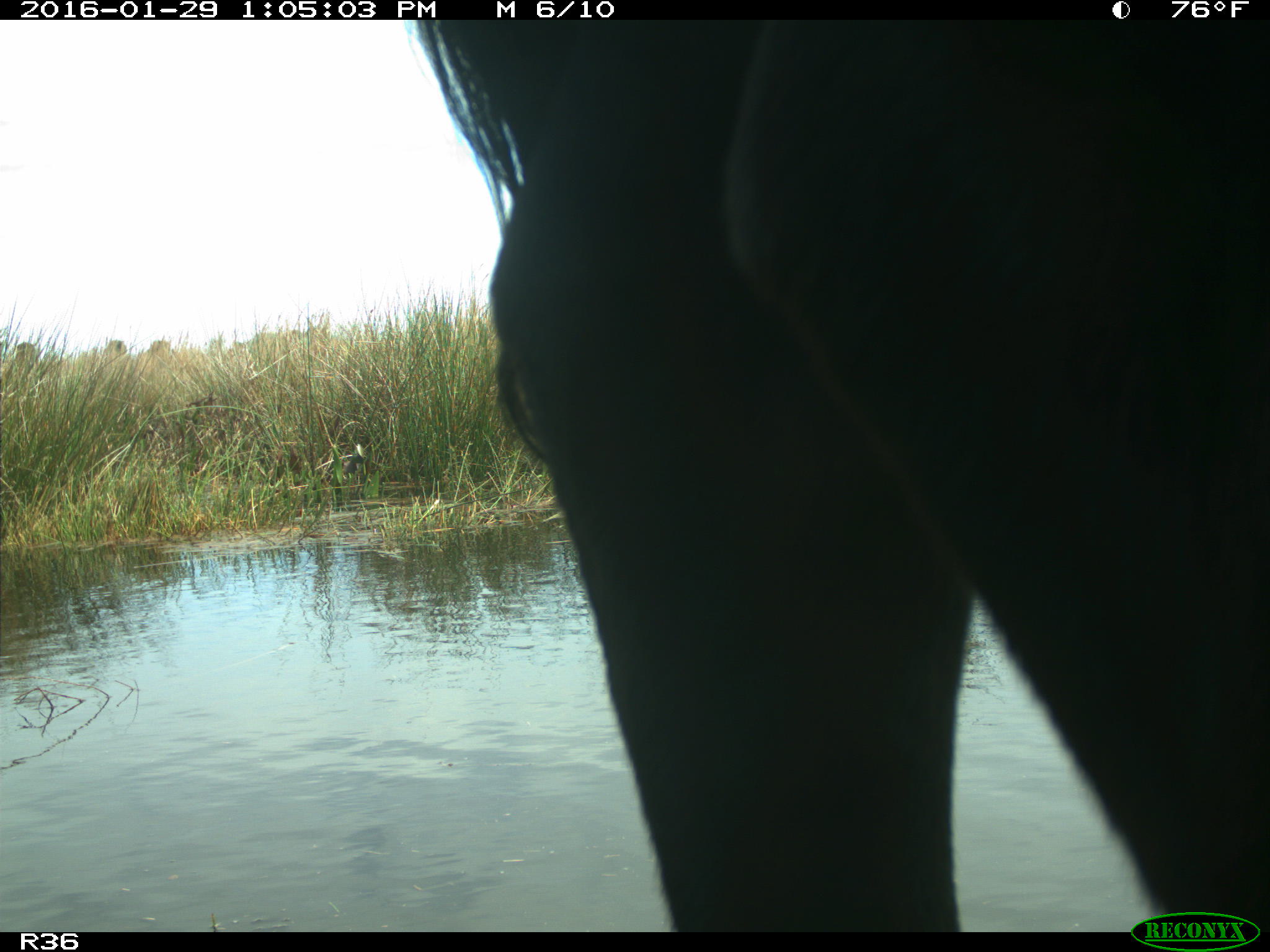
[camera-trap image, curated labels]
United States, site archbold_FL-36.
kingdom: Animalia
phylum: Chordata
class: Mammalia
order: Artiodactyla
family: Bovidae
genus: Bos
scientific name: Bos taurus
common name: domestic cow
Bos taurus (domestic cow).